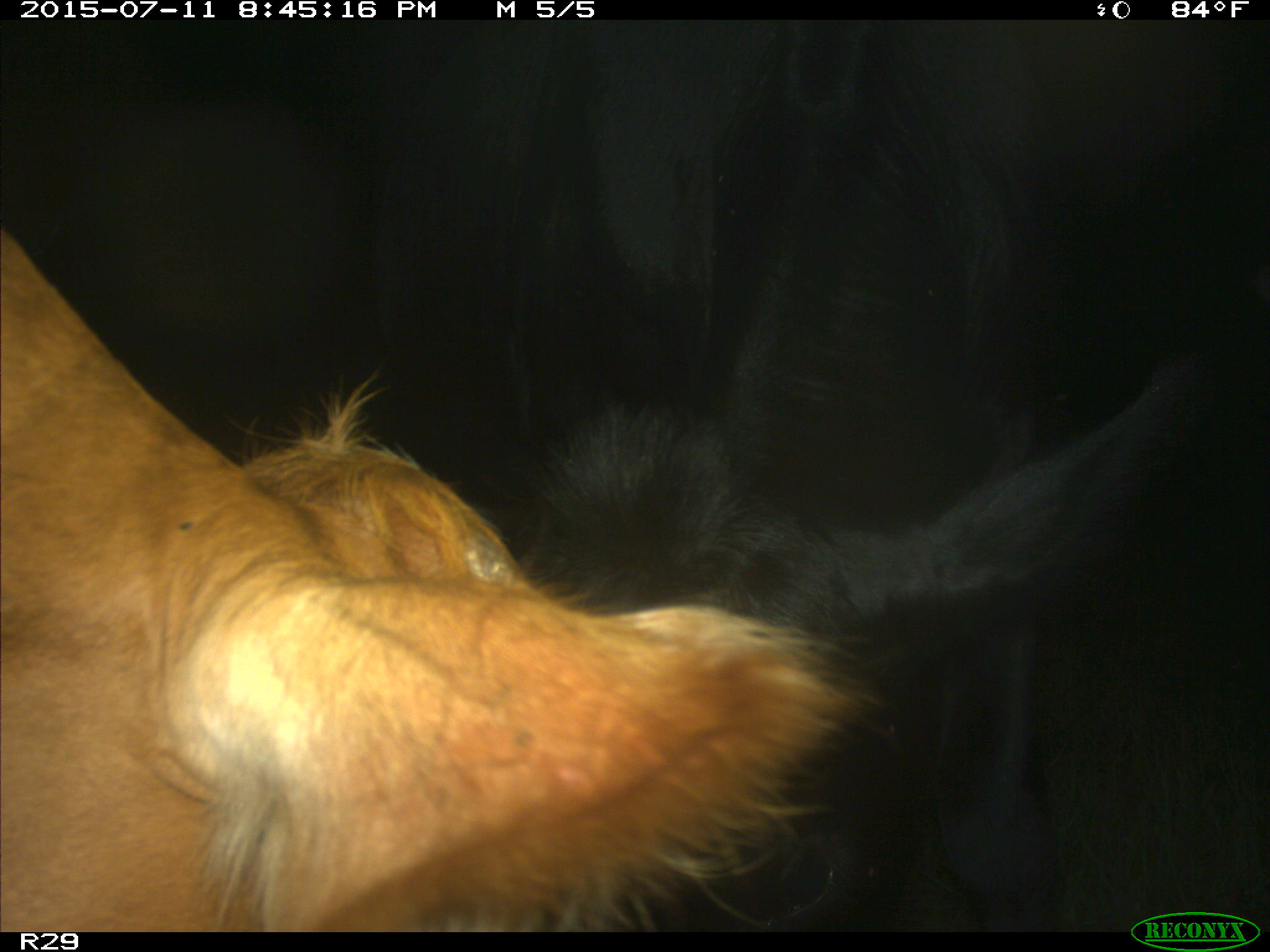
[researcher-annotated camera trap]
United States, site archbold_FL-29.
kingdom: Animalia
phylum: Chordata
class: Mammalia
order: Artiodactyla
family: Bovidae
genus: Bos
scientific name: Bos taurus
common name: domestic cow